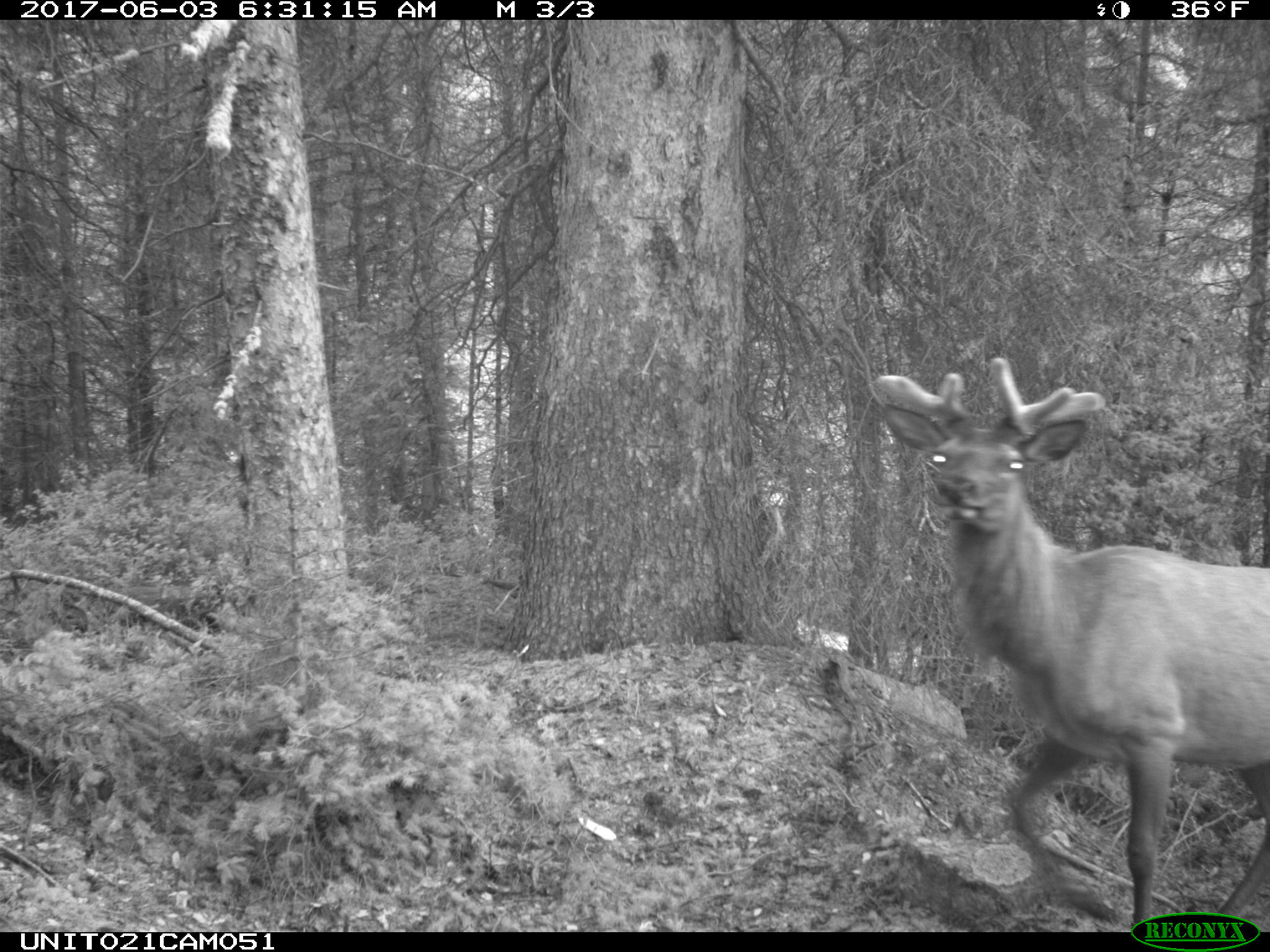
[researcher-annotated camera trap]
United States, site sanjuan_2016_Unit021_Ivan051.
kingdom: Animalia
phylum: Chordata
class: Mammalia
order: Artiodactyla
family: Cervidae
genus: Cervus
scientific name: Cervus elaphus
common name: red deer